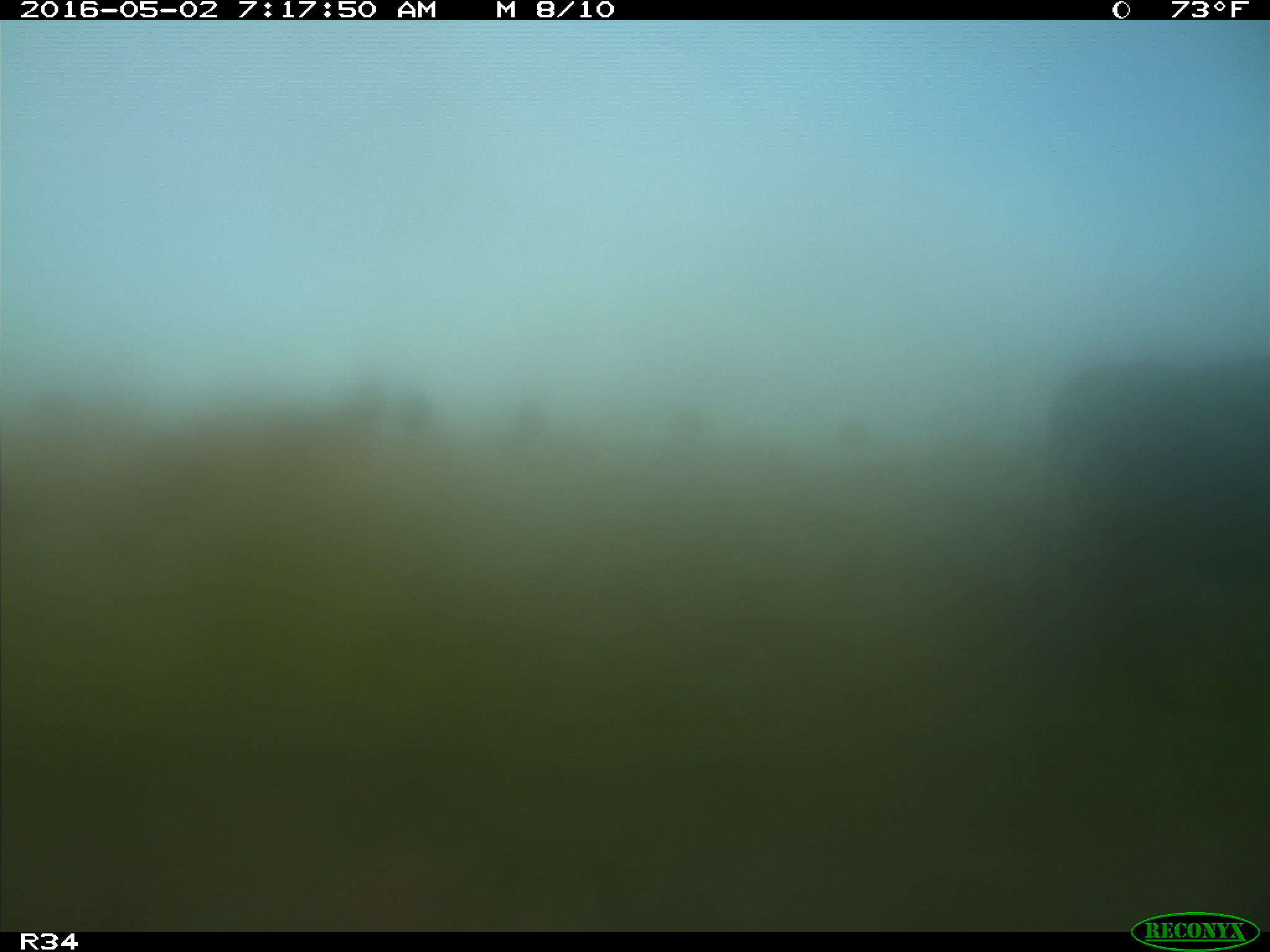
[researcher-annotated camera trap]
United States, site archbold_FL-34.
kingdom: Animalia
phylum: Chordata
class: Mammalia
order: Artiodactyla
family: Bovidae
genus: Bos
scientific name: Bos taurus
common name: domestic cow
Bos taurus (domestic cow).